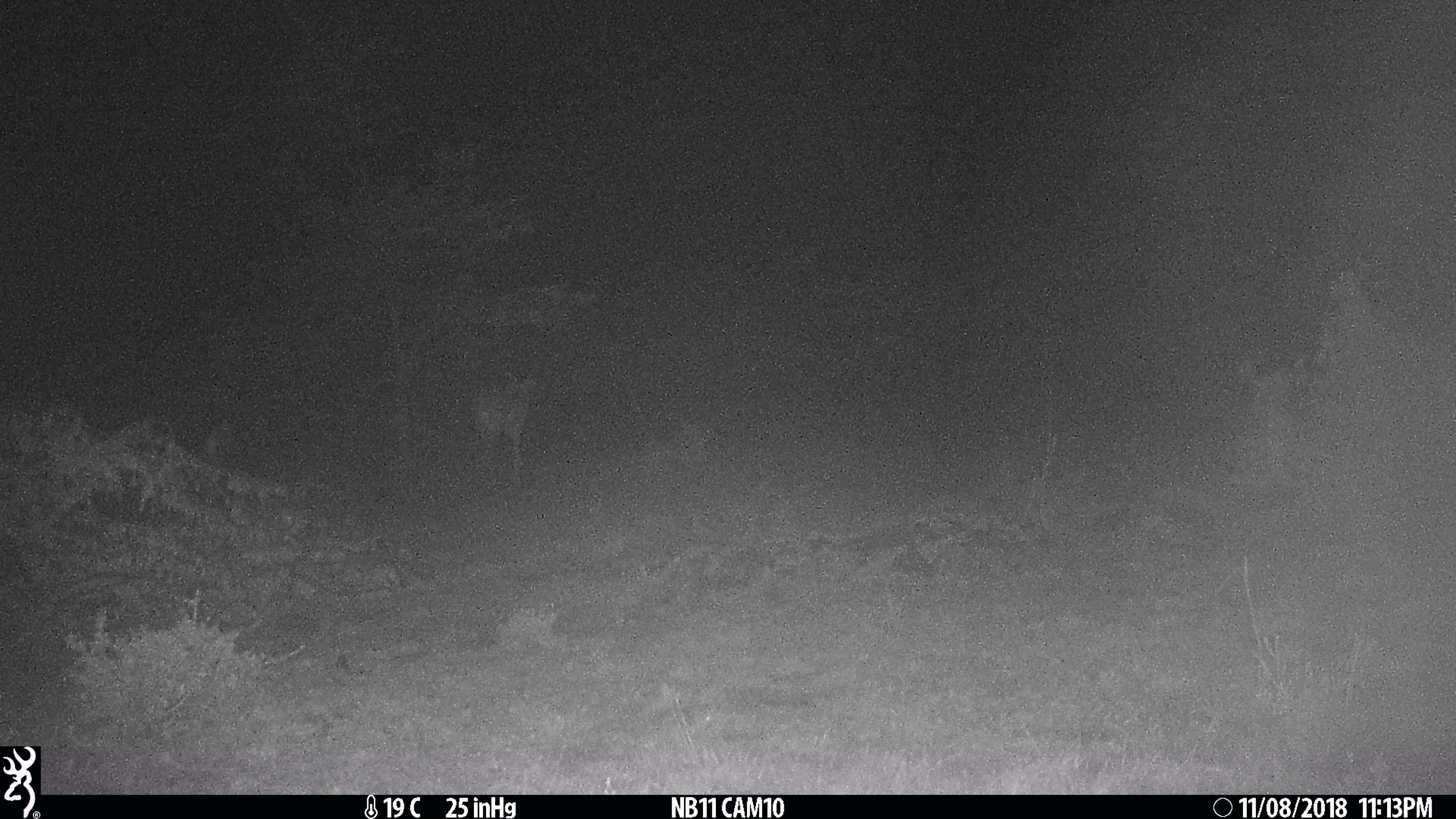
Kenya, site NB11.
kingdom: Animalia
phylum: Chordata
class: Mammalia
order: Artiodactyla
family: Bovidae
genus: Aepyceros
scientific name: Aepyceros melampus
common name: impala